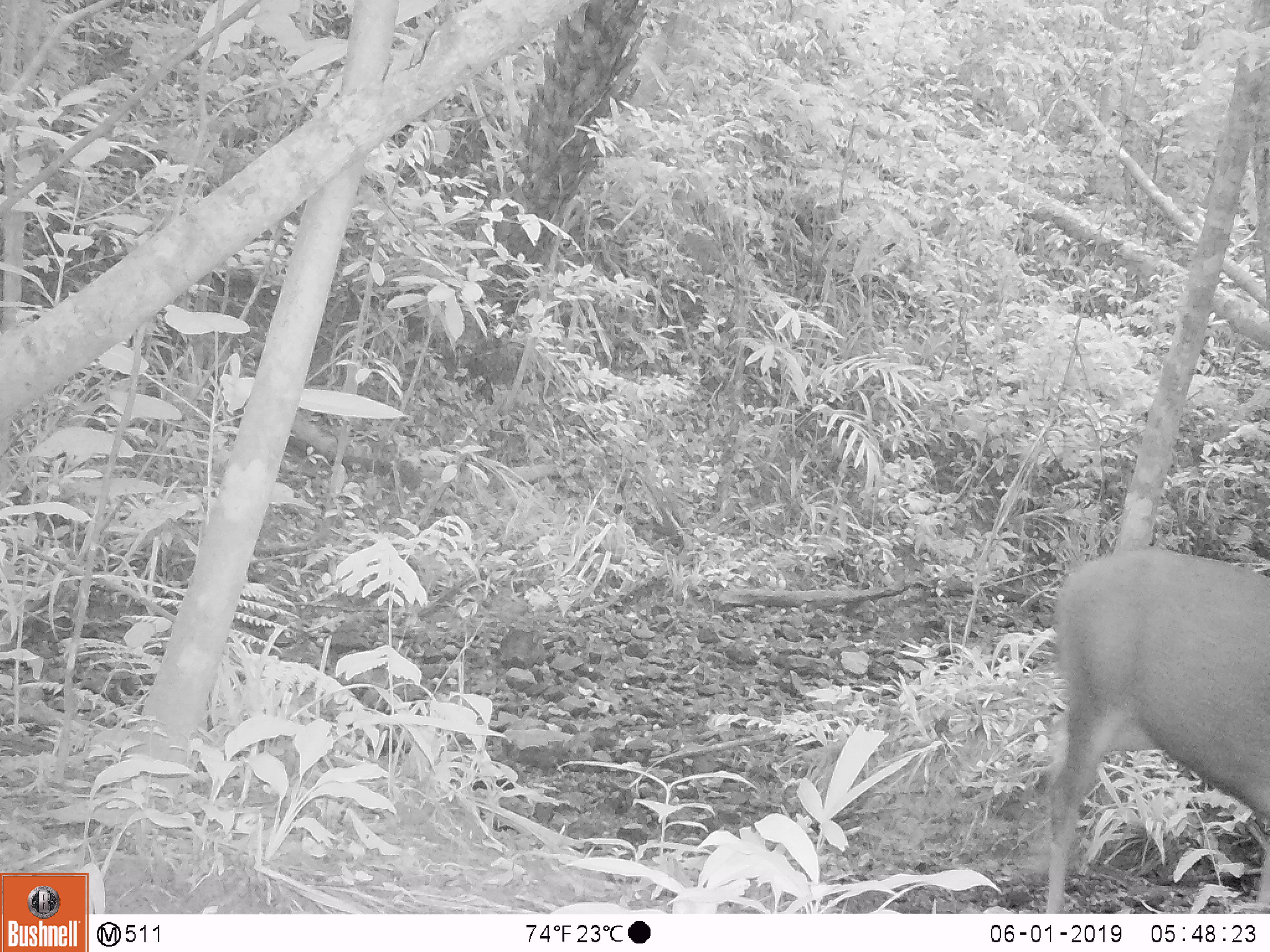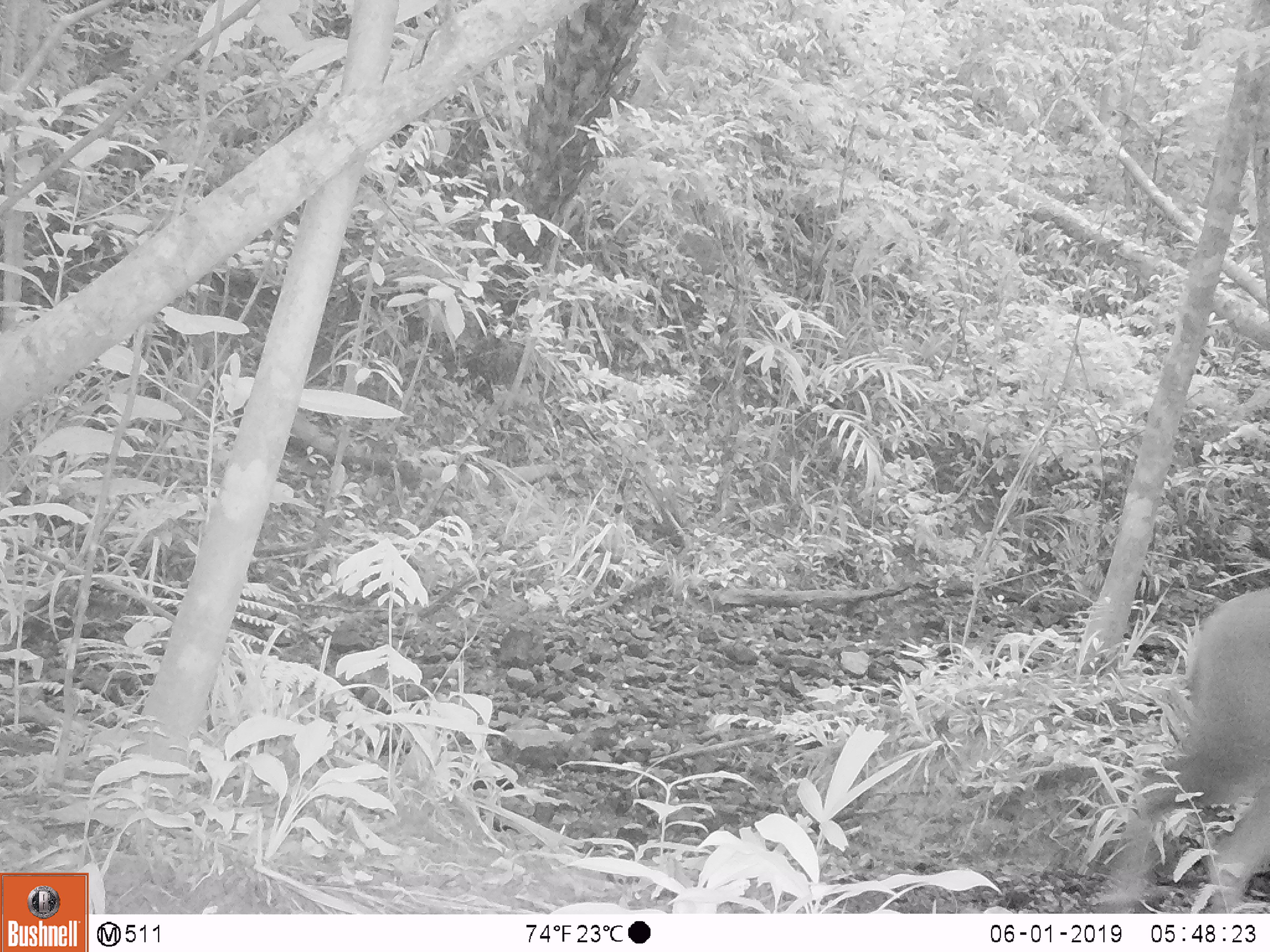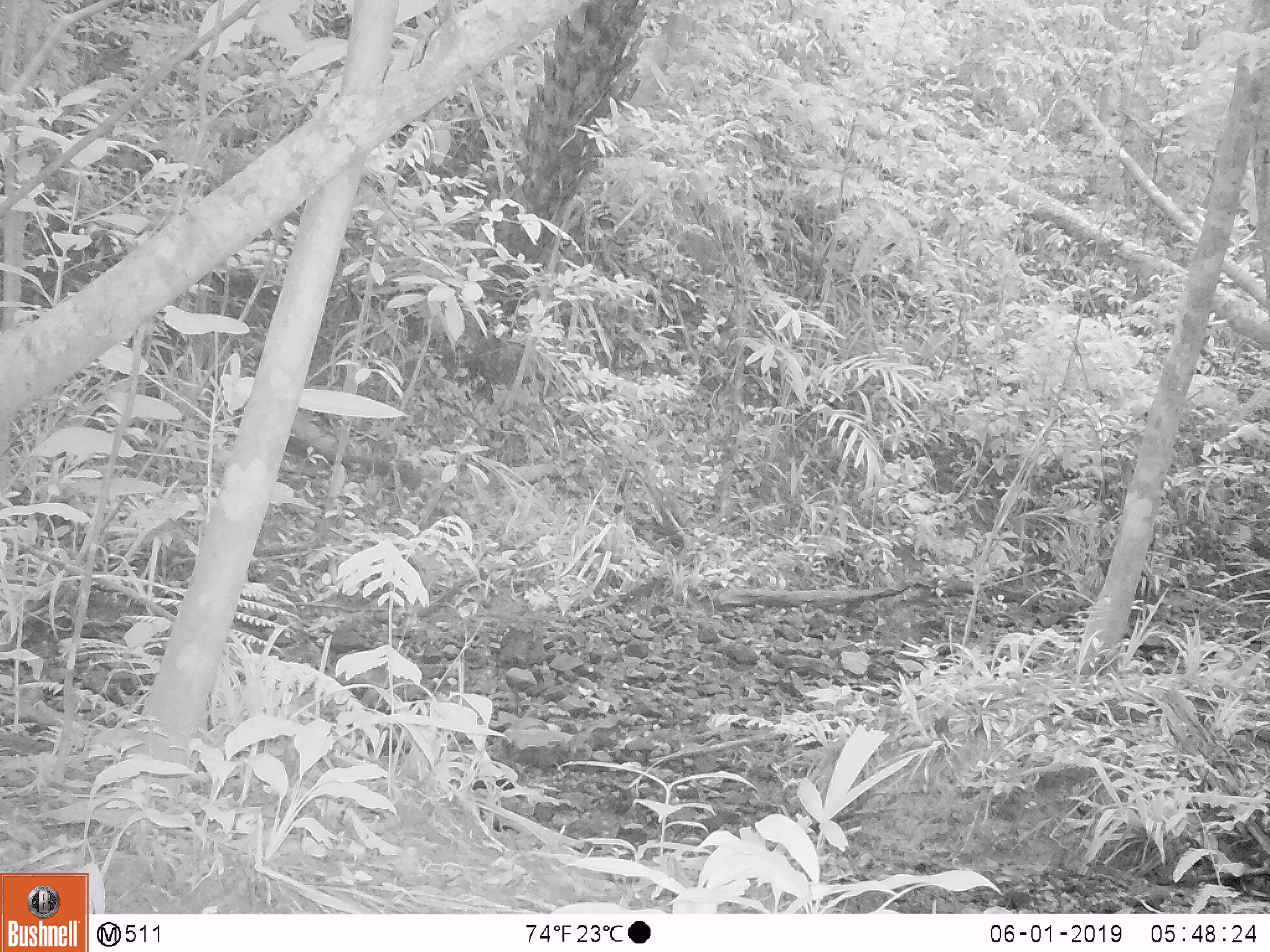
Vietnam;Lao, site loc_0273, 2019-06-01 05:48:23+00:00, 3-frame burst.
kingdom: Animalia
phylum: Chordata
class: Mammalia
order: Artiodactyla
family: Cervidae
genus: Rusa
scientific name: Rusa unicolor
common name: sambar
Sambar (Rusa unicolor). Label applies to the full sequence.